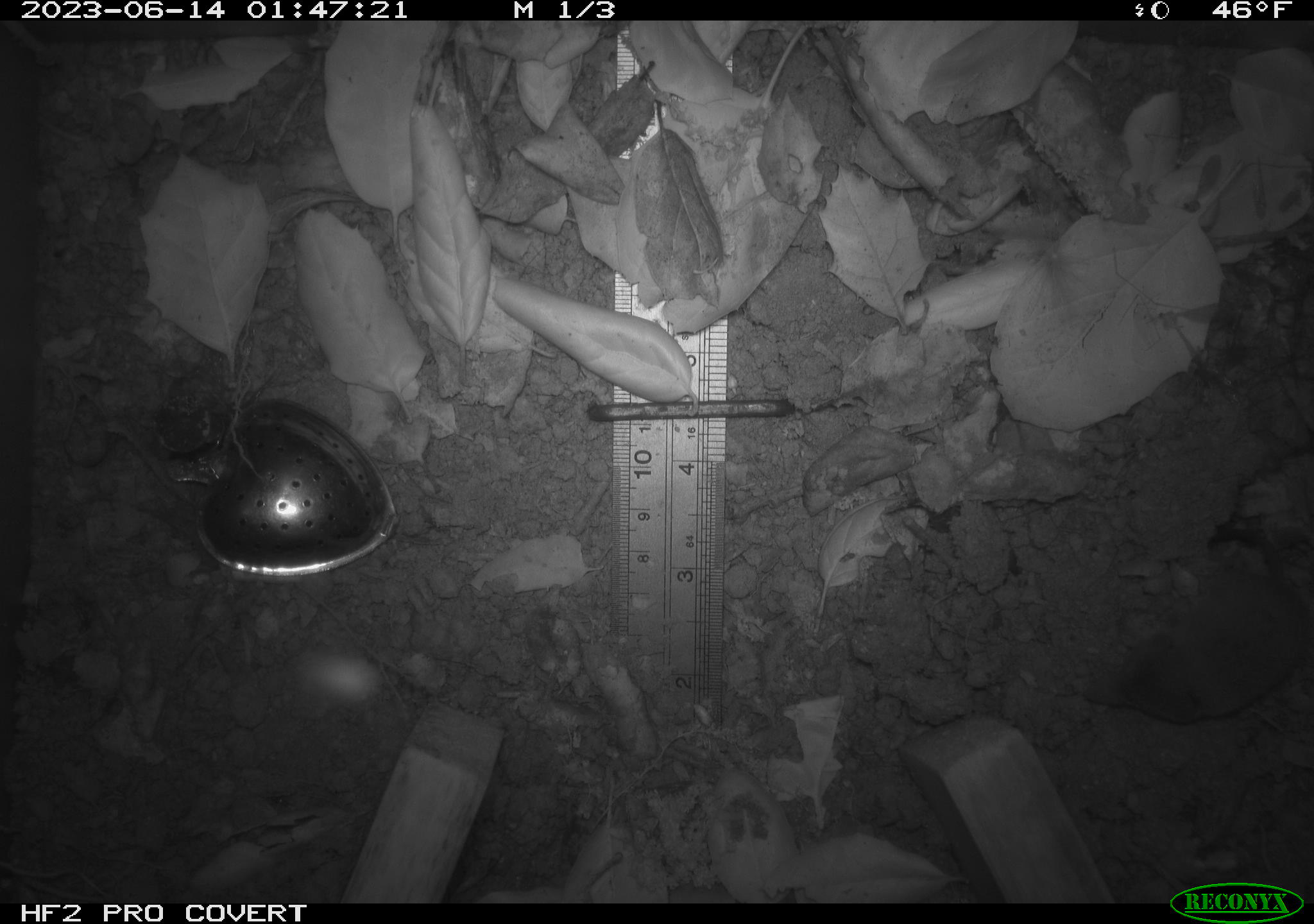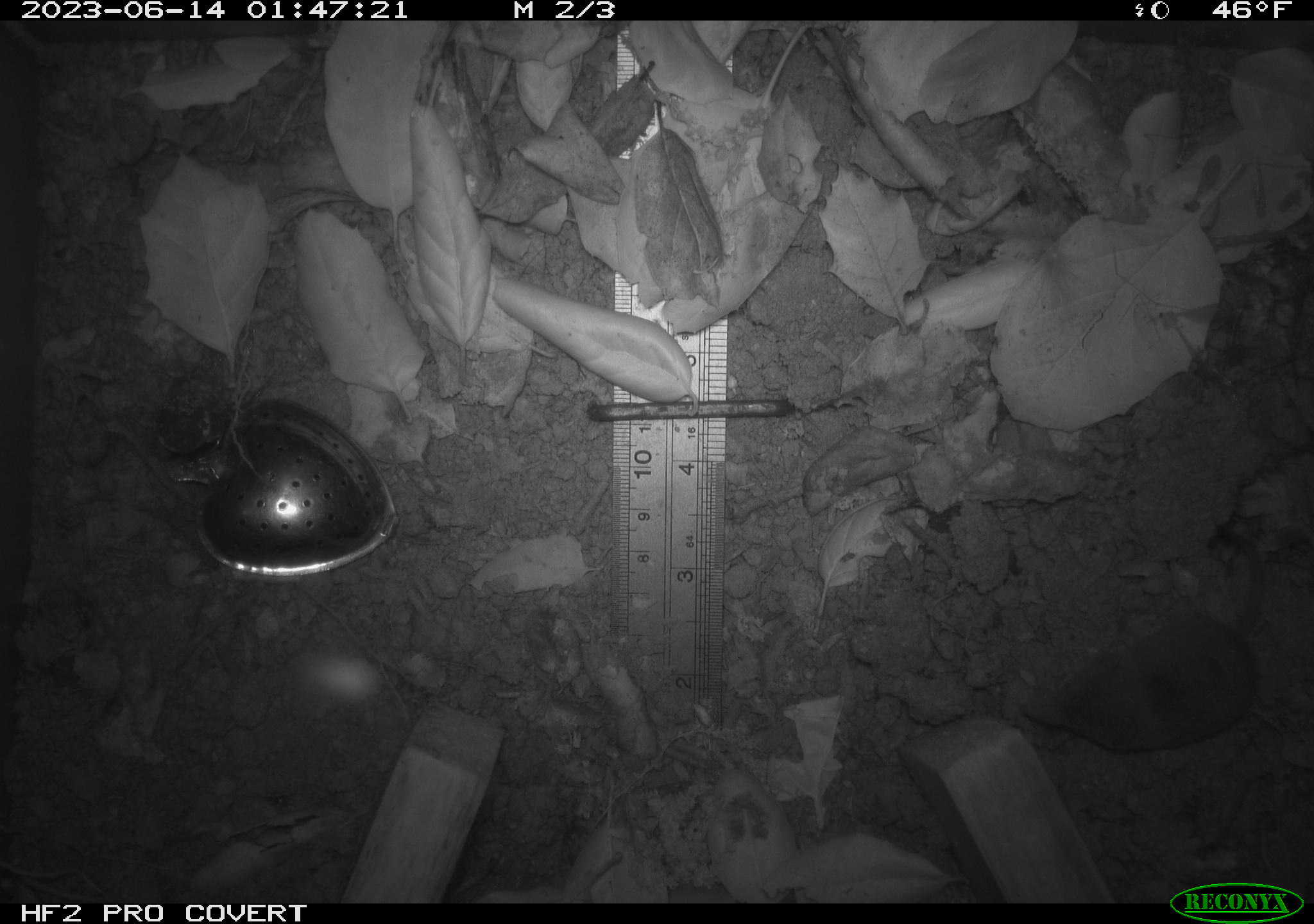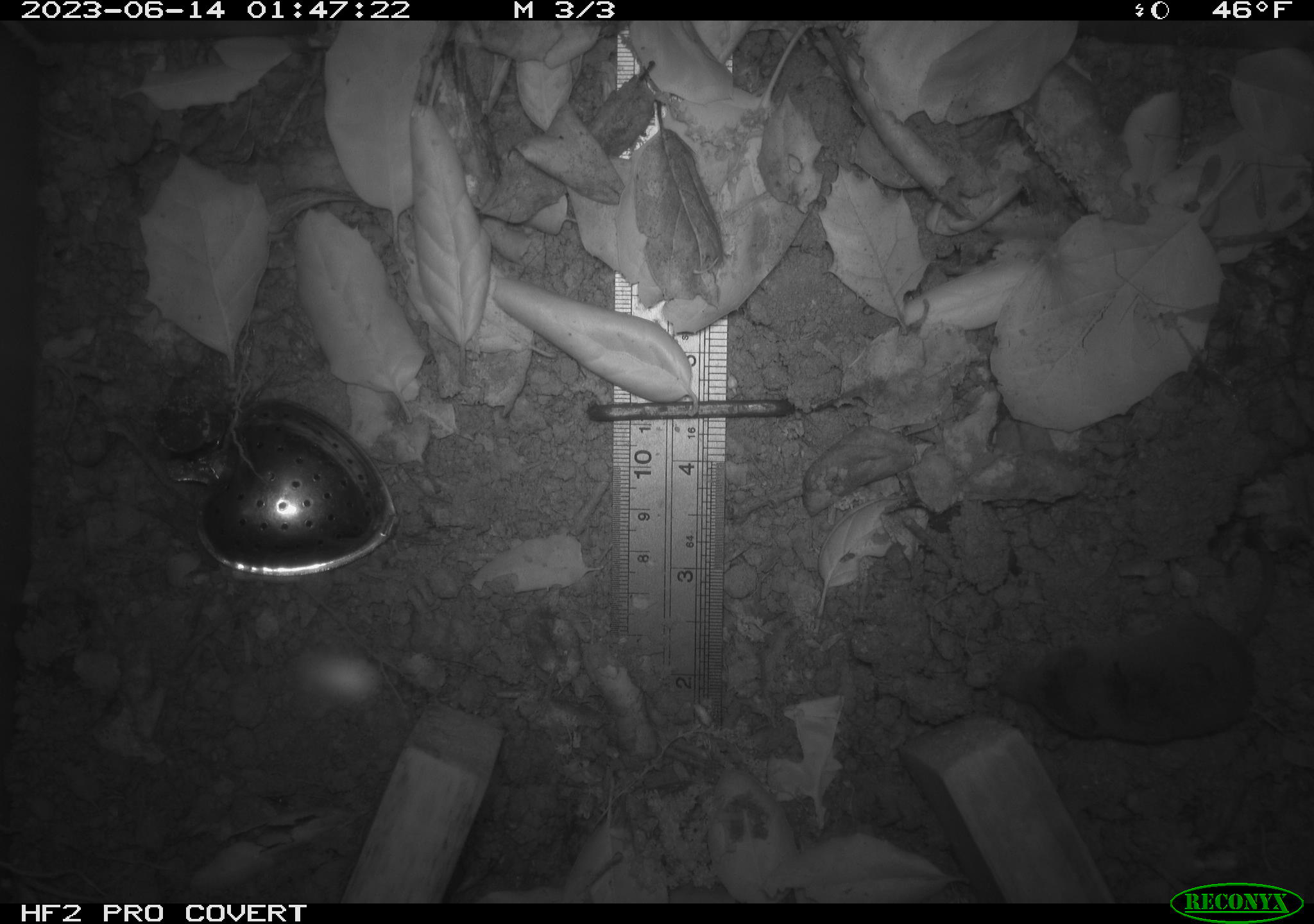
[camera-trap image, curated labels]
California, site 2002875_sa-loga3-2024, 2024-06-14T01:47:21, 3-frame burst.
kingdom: Animalia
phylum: Chordata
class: Mammalia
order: Eulipotyphla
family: Soricidae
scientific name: Soricidae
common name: shrews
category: soricidae family